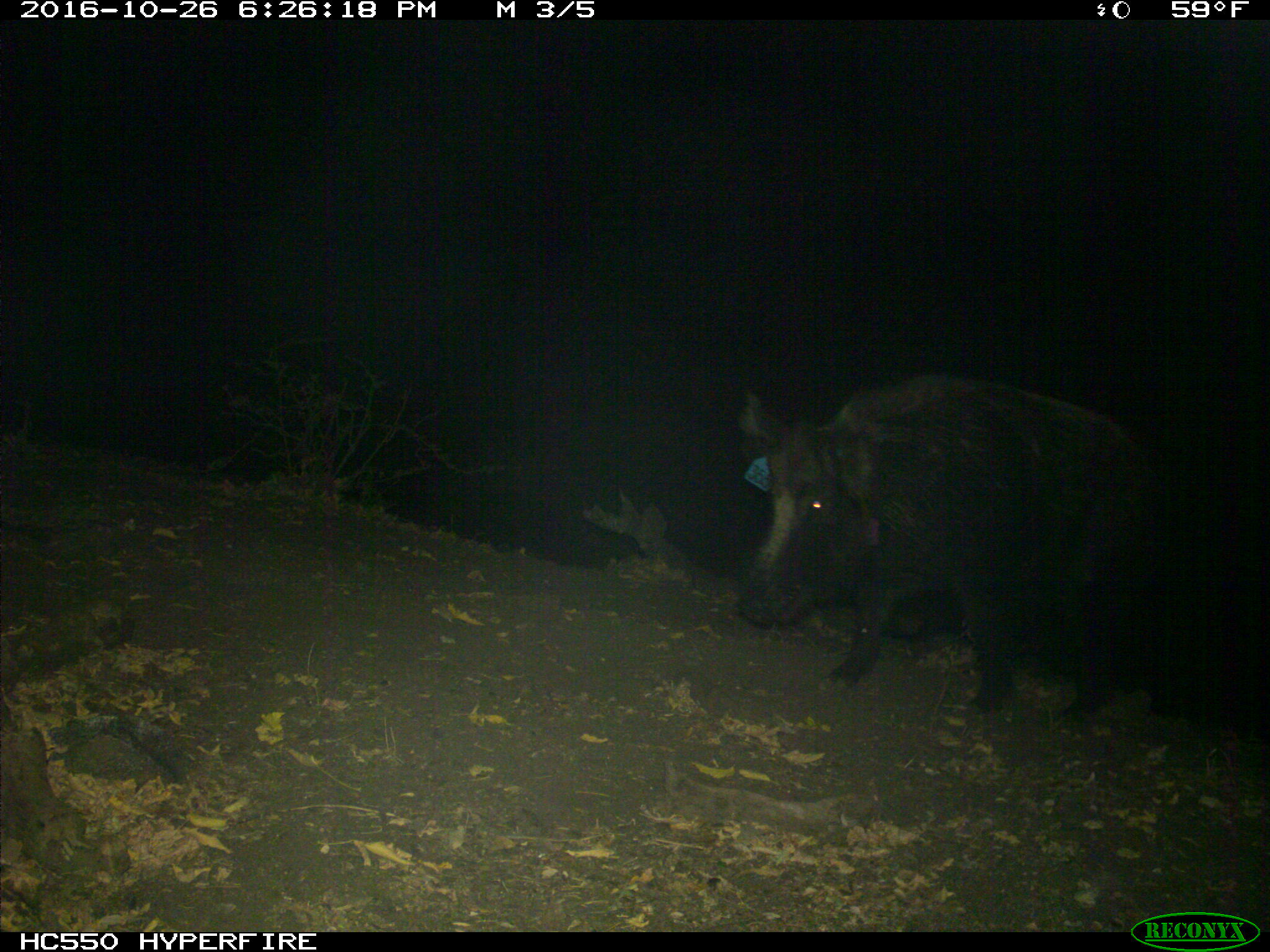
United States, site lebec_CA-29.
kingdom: Animalia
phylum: Chordata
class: Mammalia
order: Artiodactyla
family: Suidae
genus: Sus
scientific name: Sus scrofa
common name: wild boar